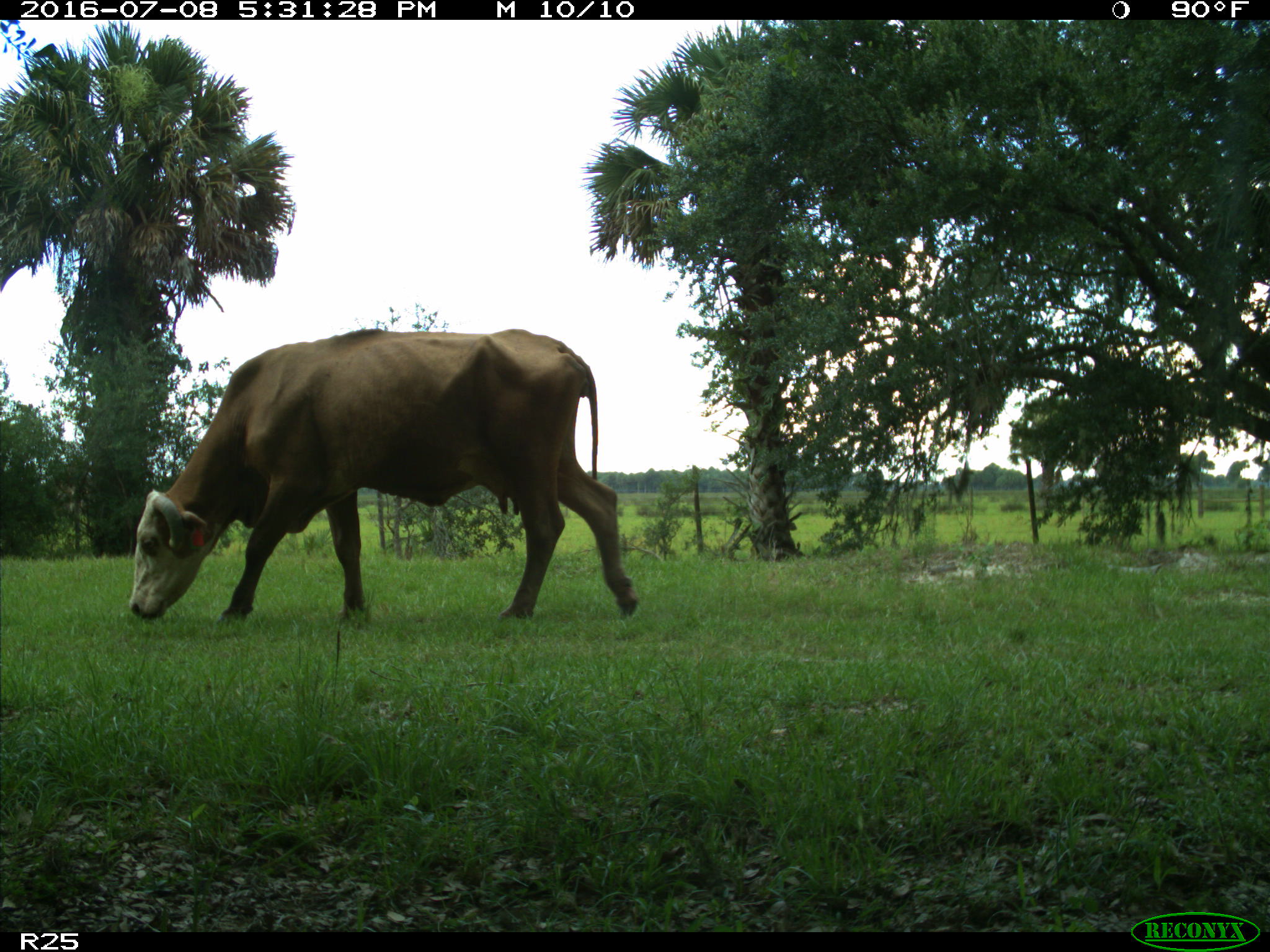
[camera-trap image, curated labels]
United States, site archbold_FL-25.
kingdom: Animalia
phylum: Chordata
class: Mammalia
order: Artiodactyla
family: Bovidae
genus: Bos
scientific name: Bos taurus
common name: domestic cow